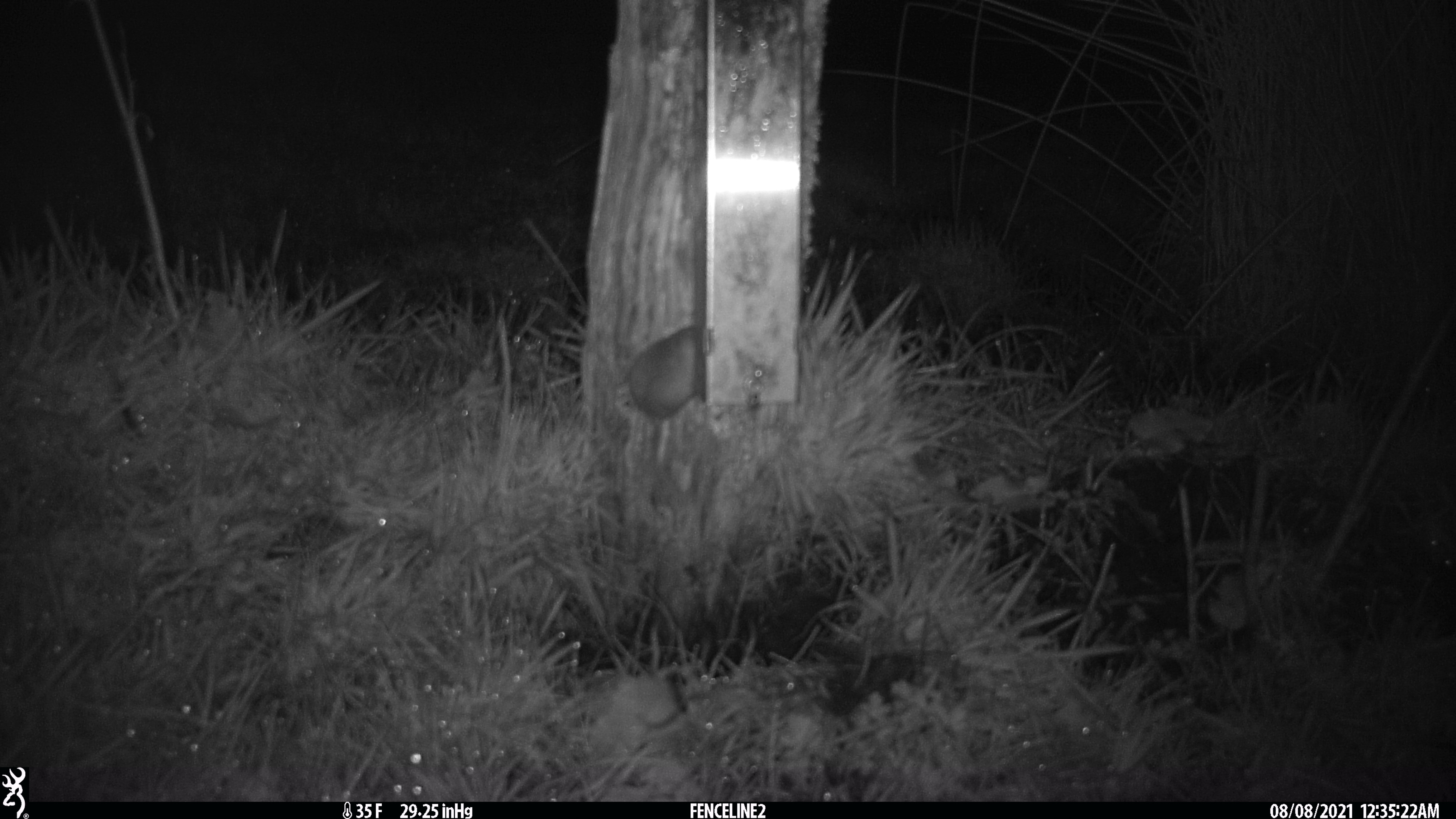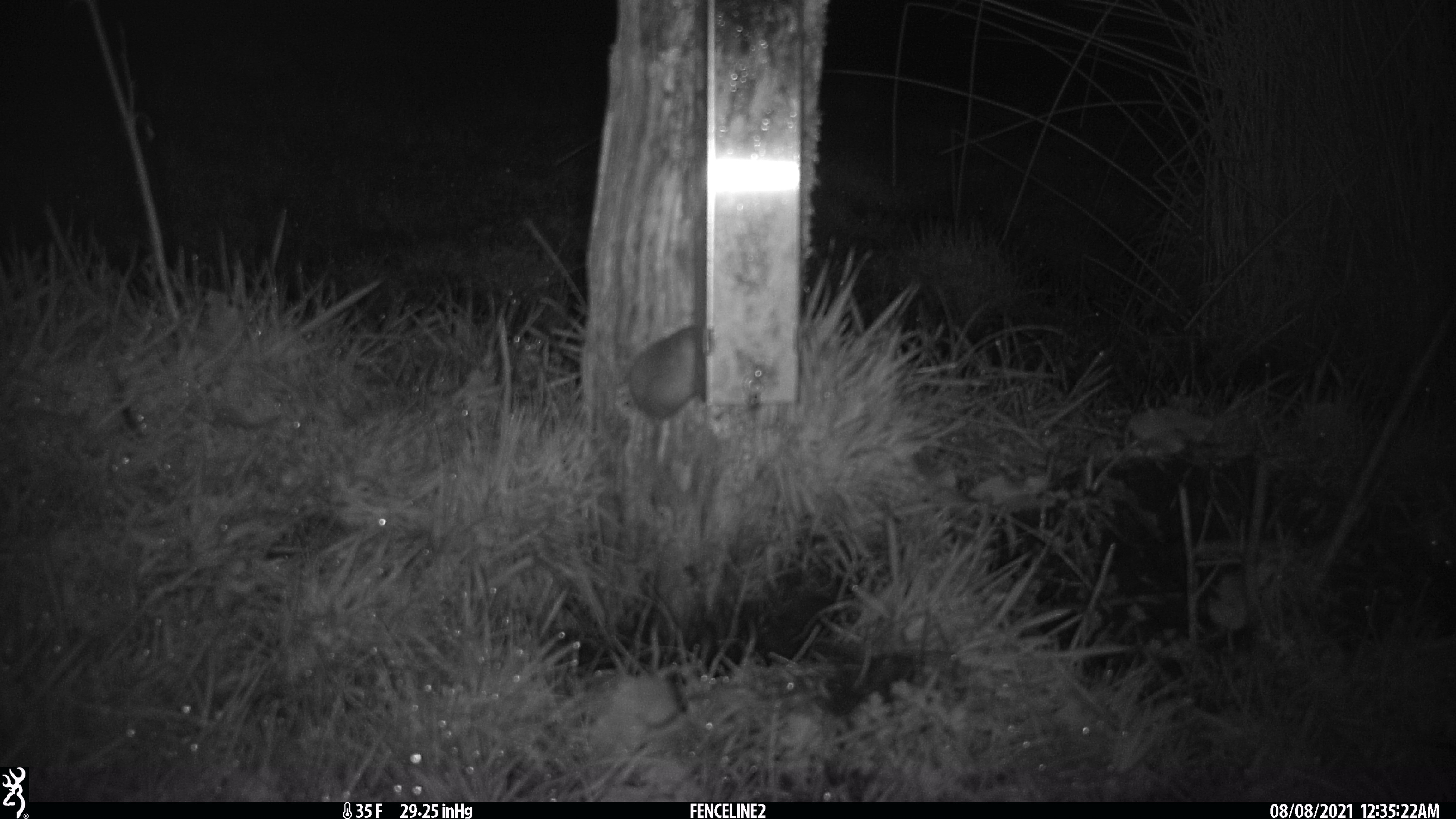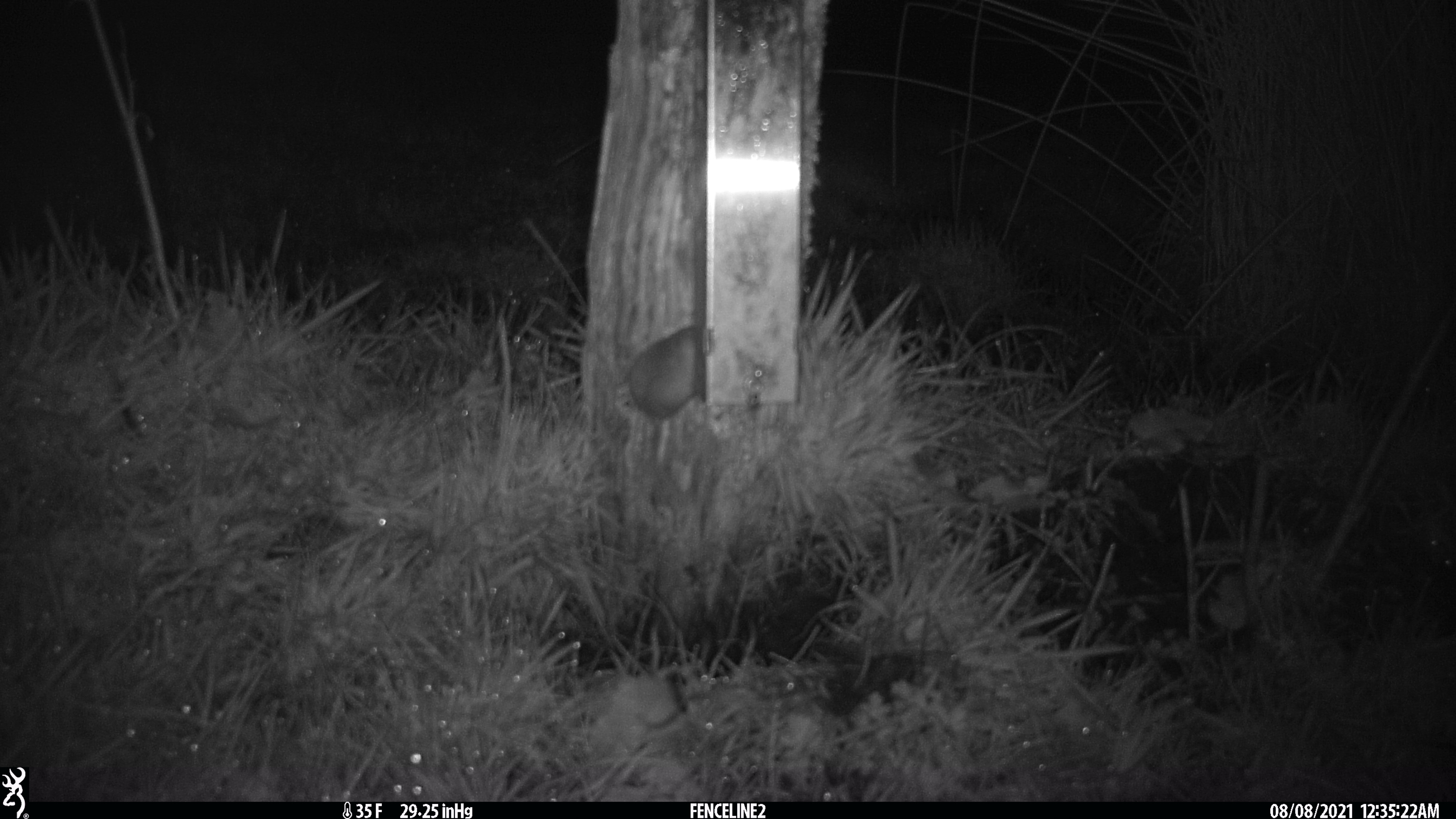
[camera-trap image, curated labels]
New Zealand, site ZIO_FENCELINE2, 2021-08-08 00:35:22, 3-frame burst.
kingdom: Animalia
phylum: Chordata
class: Mammalia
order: Rodentia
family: Muridae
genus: Mus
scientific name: Mus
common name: mouse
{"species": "mouse (Mus)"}